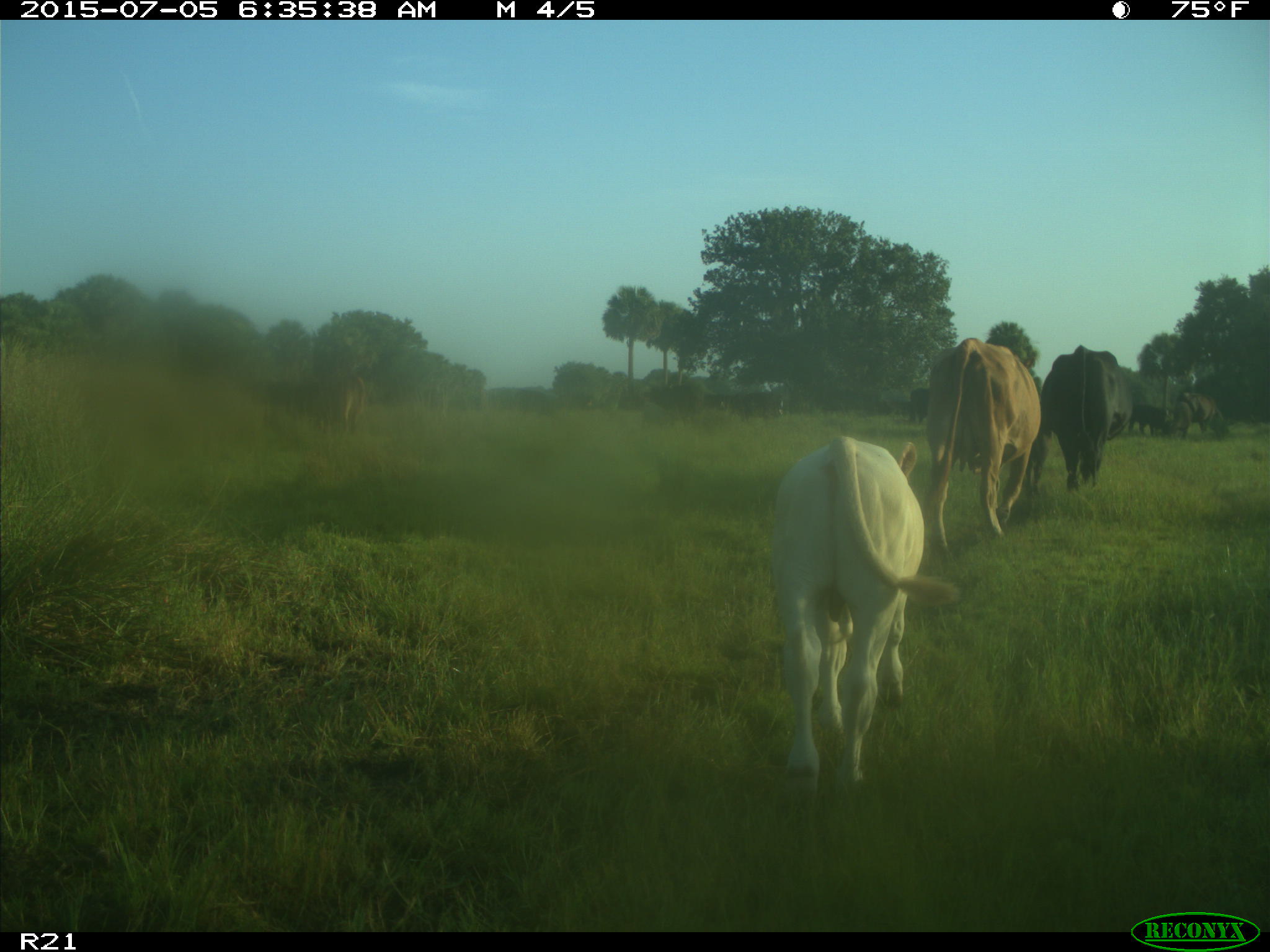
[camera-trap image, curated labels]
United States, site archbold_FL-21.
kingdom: Animalia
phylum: Chordata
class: Mammalia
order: Artiodactyla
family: Bovidae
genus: Bos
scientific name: Bos taurus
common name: domestic cow